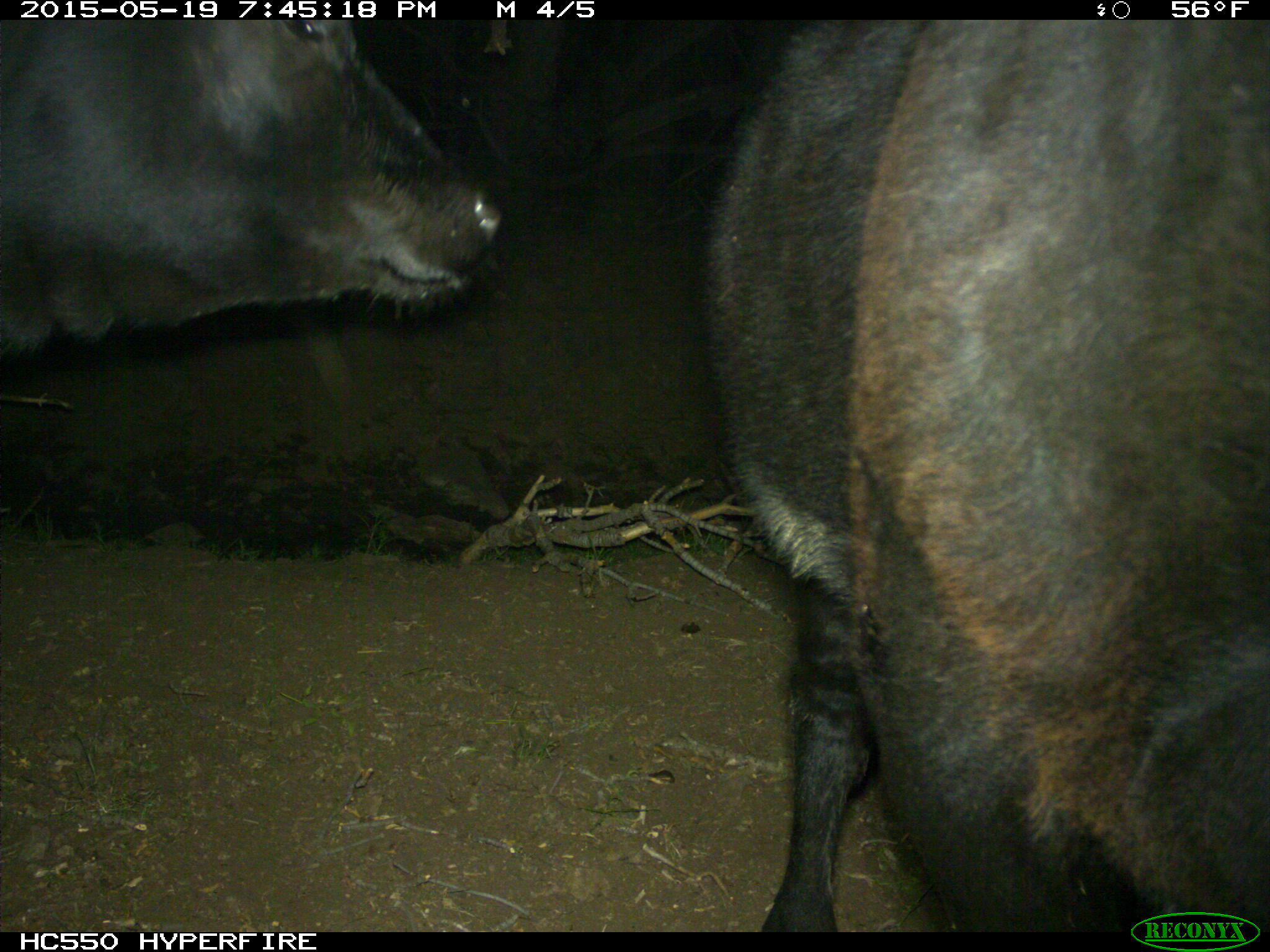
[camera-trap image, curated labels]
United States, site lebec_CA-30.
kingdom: Animalia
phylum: Chordata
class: Mammalia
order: Artiodactyla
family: Bovidae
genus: Bos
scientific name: Bos taurus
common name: domestic cow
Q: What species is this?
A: Bos taurus (domestic cow).